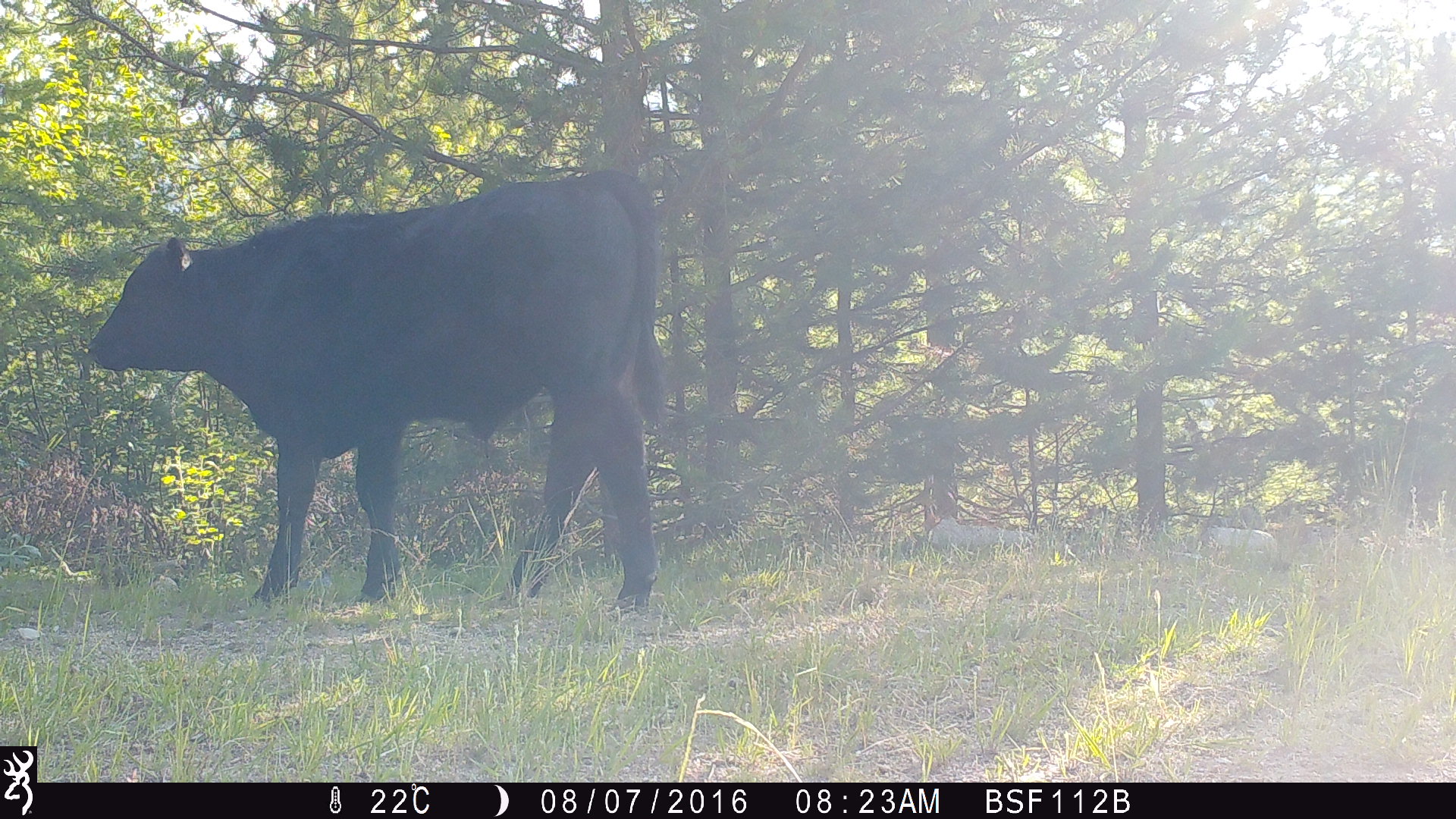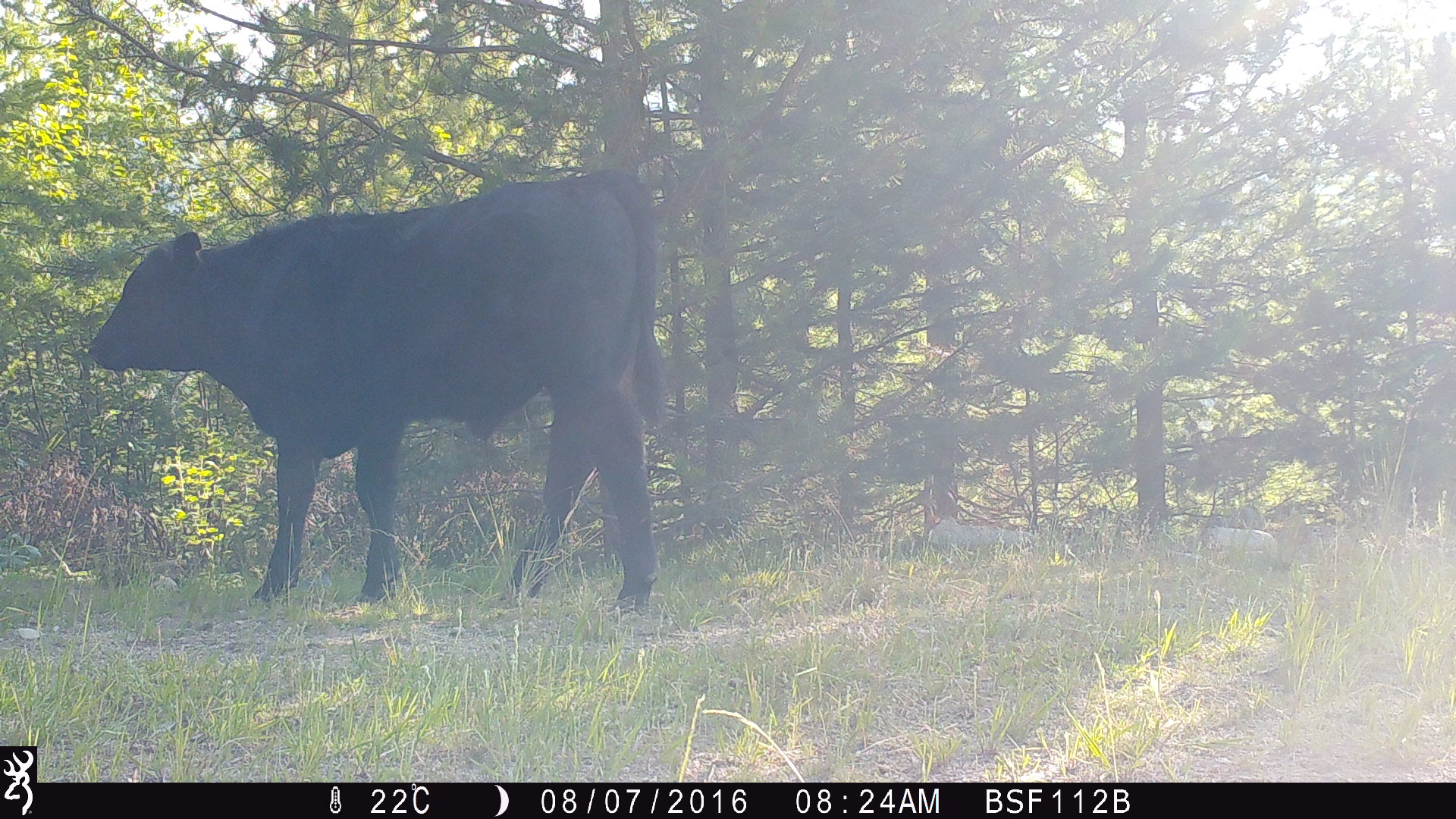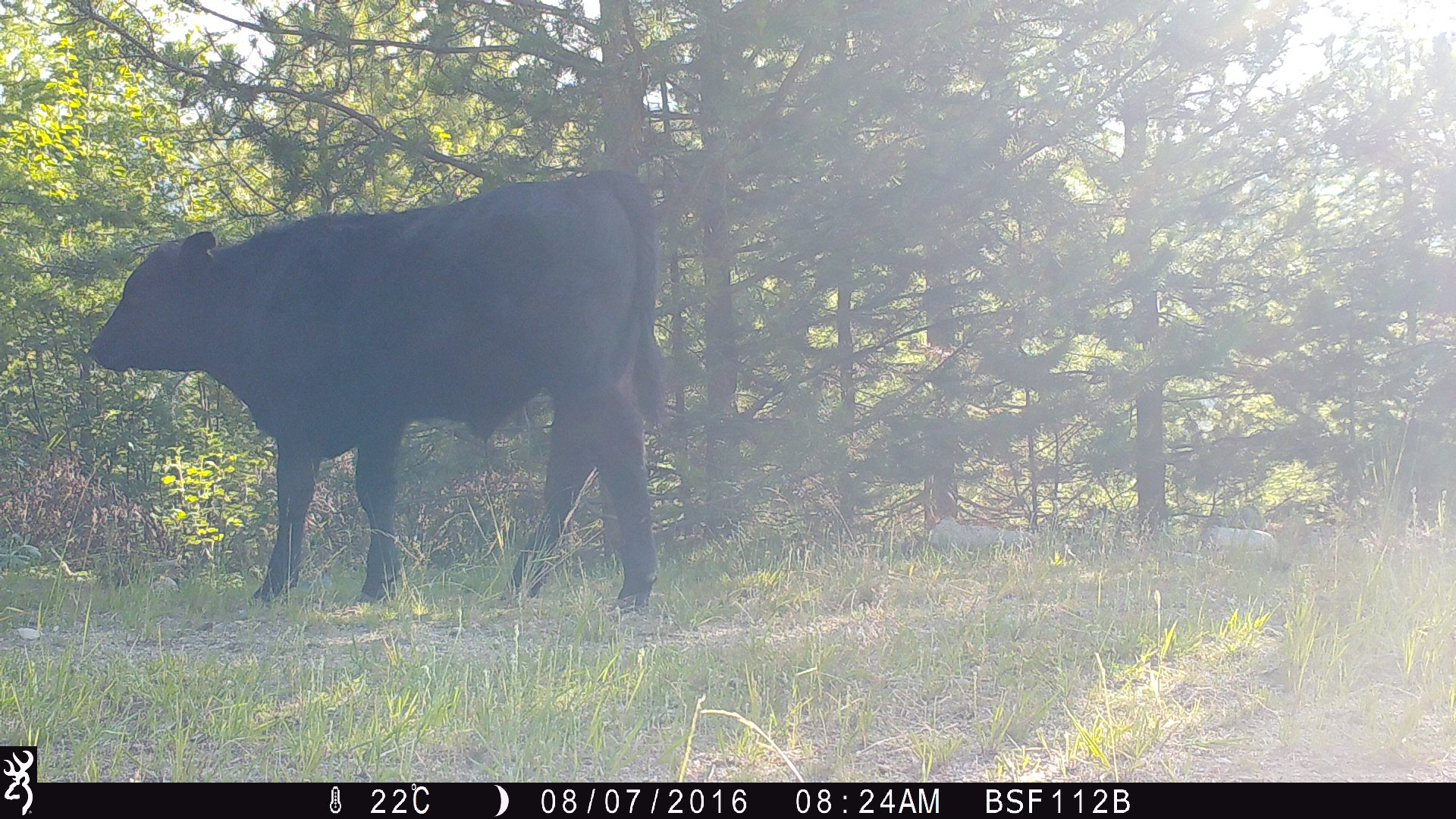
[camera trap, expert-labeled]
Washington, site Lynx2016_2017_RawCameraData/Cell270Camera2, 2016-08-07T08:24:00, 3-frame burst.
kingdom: Animalia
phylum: Chordata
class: Mammalia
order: Artiodactyla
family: Bovidae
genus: Bos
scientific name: Bos taurus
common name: domestic cattle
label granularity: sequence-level